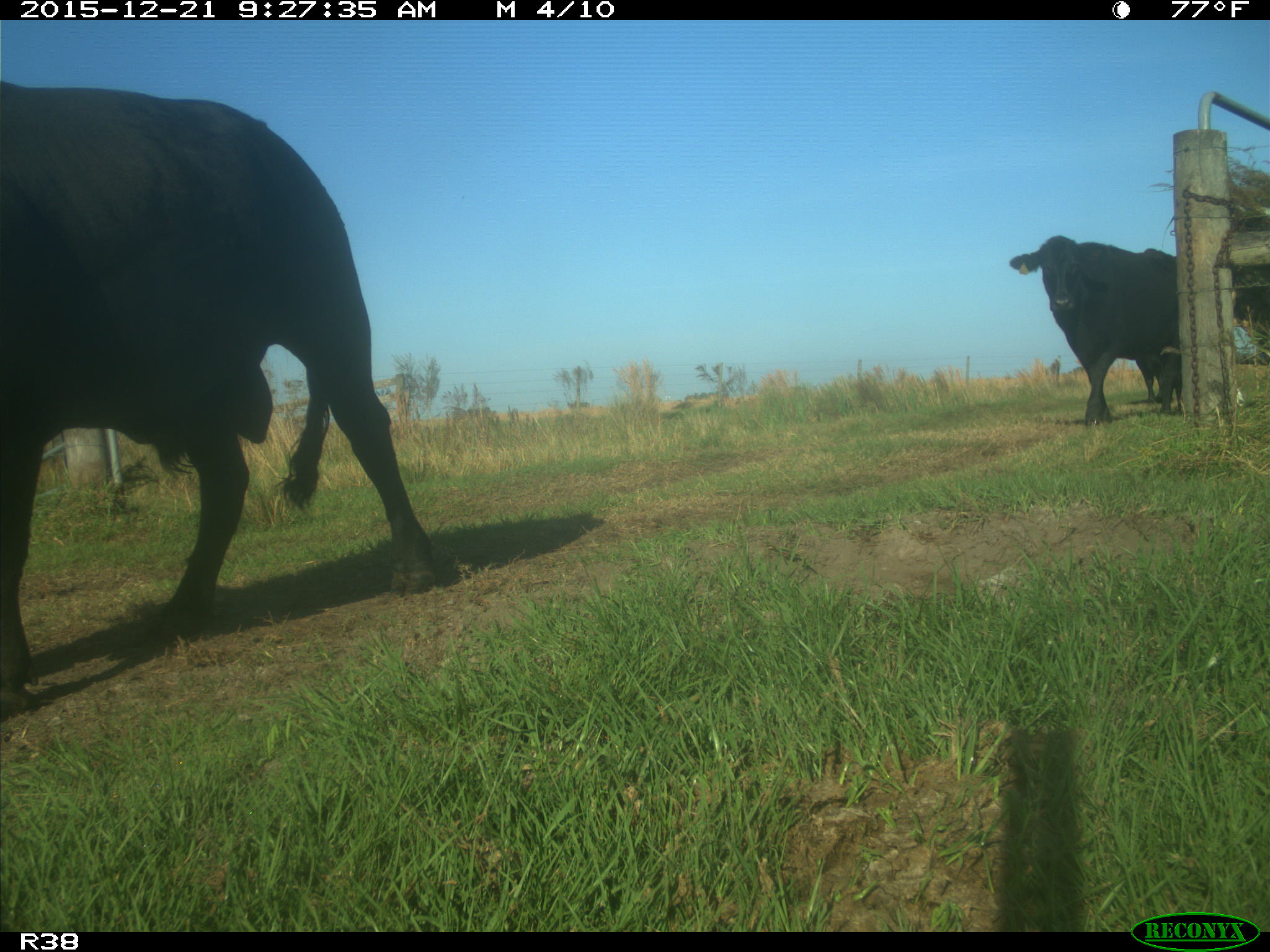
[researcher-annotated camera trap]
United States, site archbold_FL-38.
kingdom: Animalia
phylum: Chordata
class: Mammalia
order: Artiodactyla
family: Bovidae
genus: Bos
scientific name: Bos taurus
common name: domestic cow